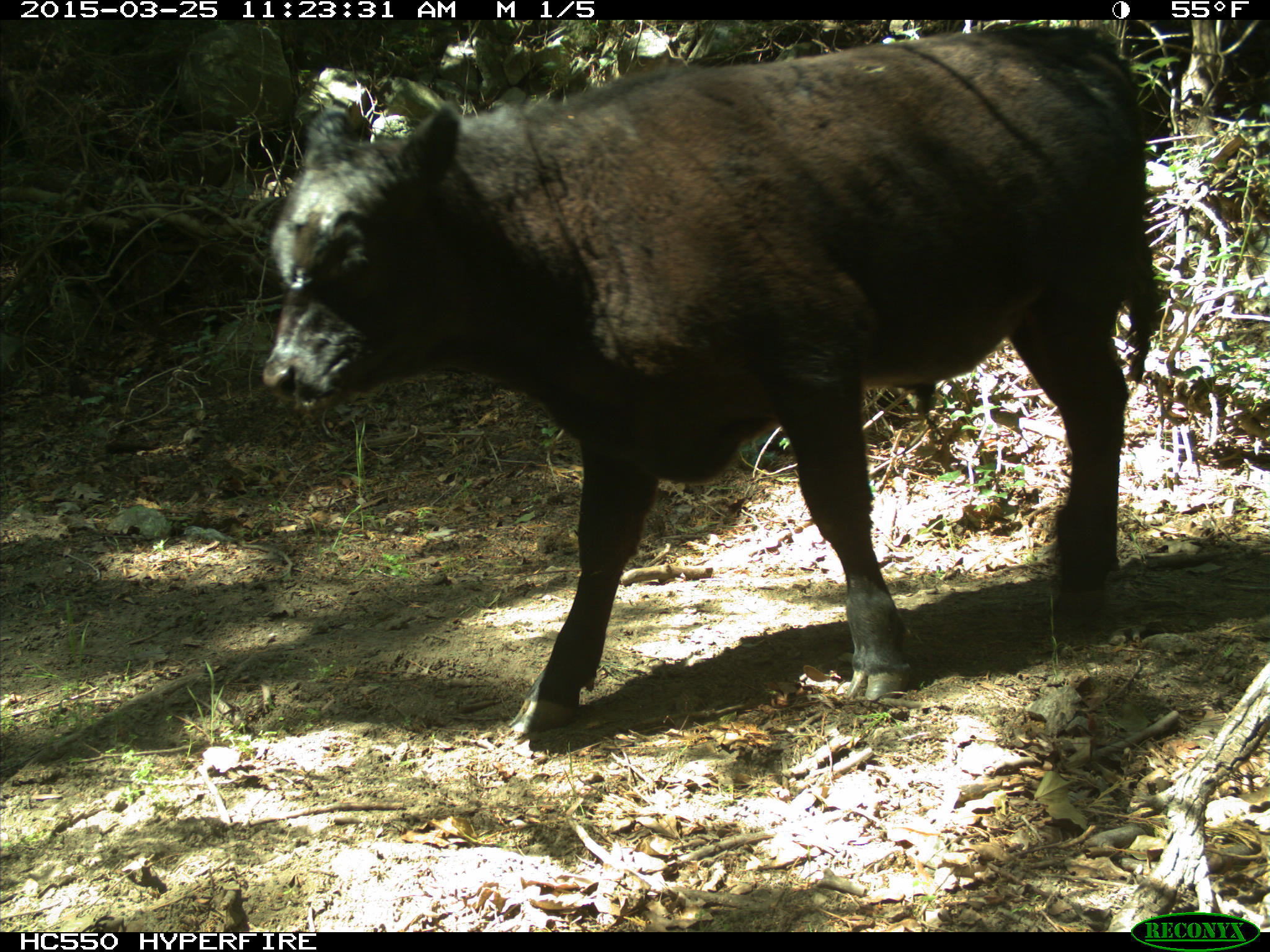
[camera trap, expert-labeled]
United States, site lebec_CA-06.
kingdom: Animalia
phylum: Chordata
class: Mammalia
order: Artiodactyla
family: Bovidae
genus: Bos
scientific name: Bos taurus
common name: domestic cow